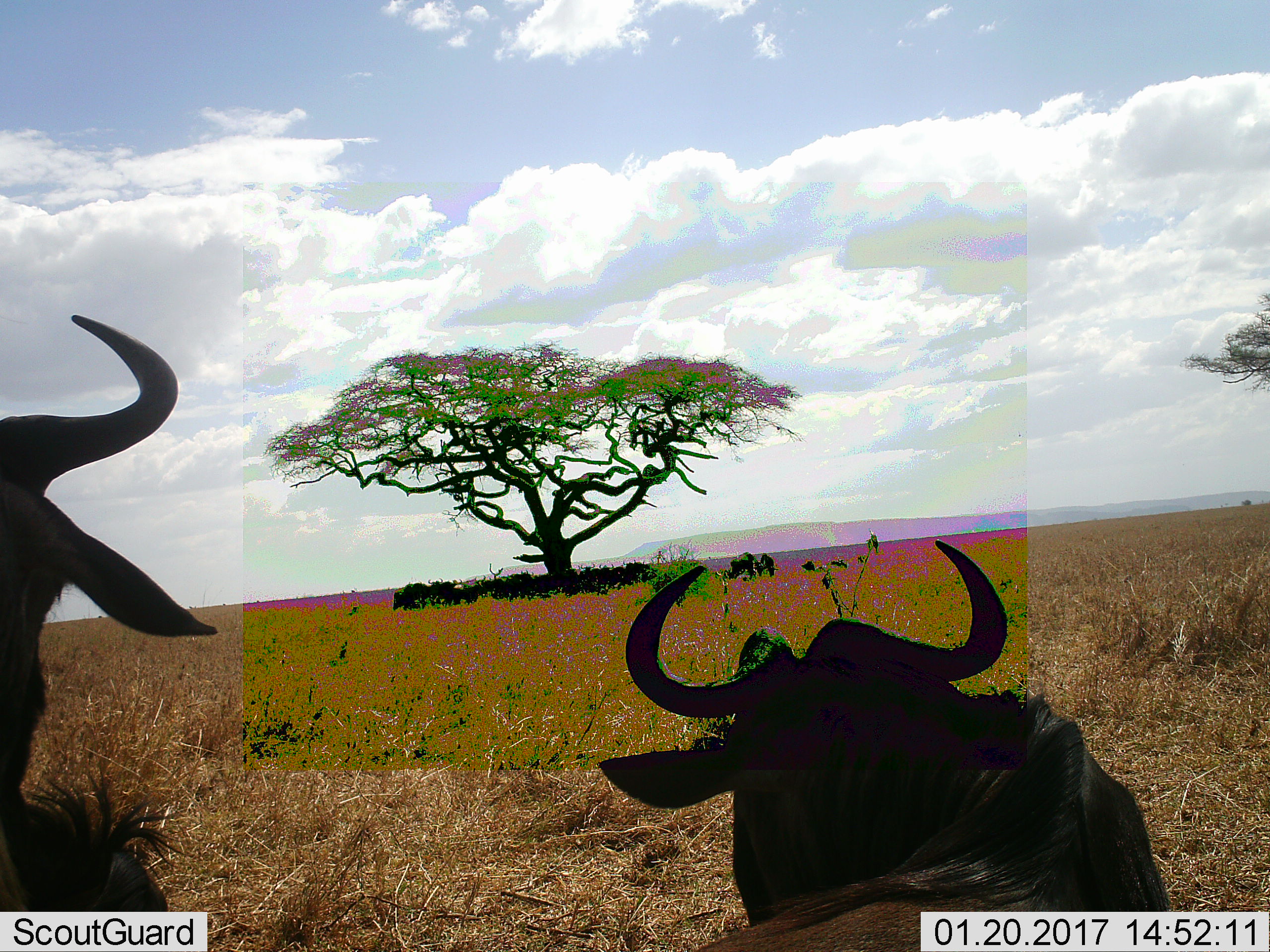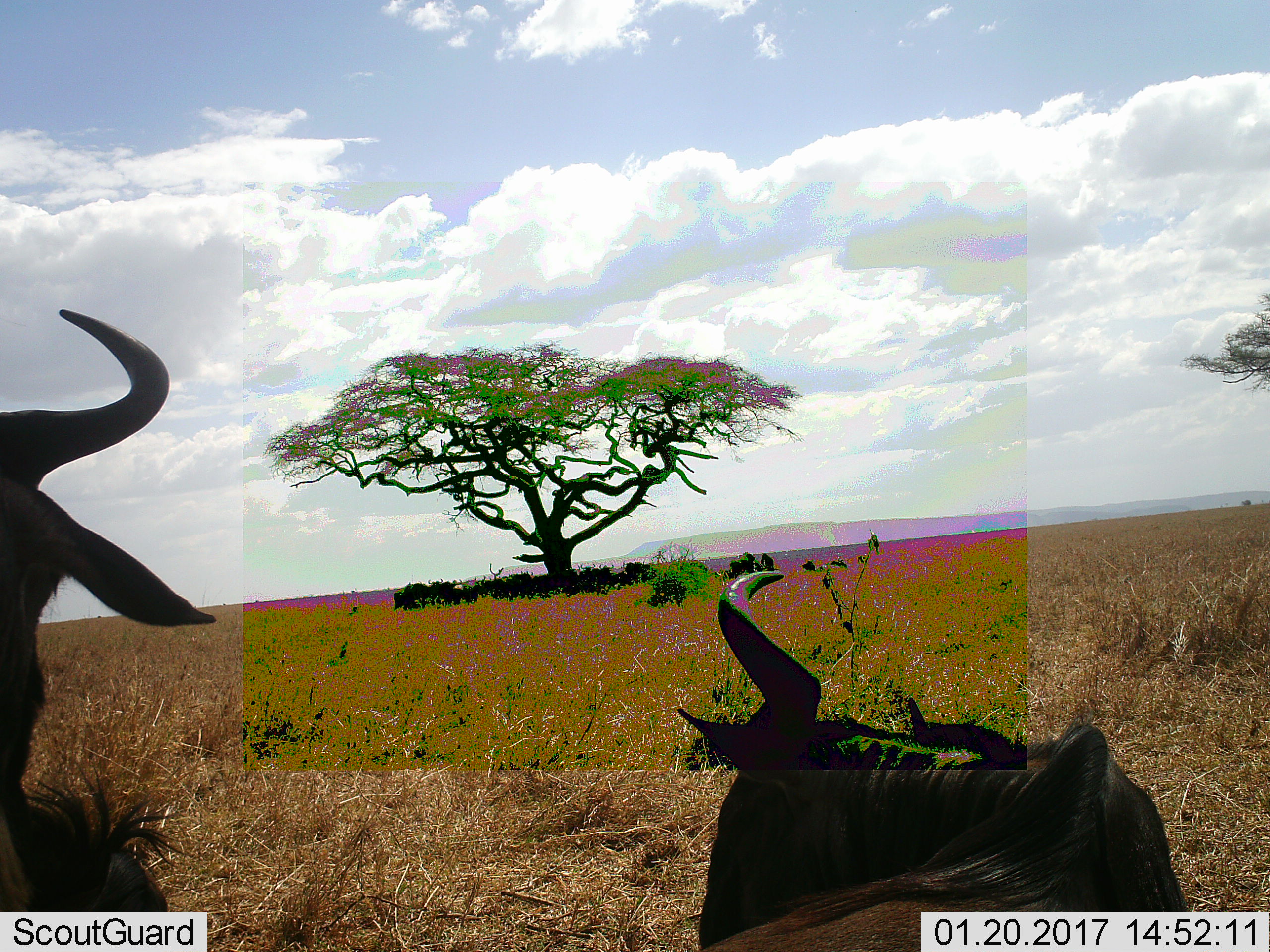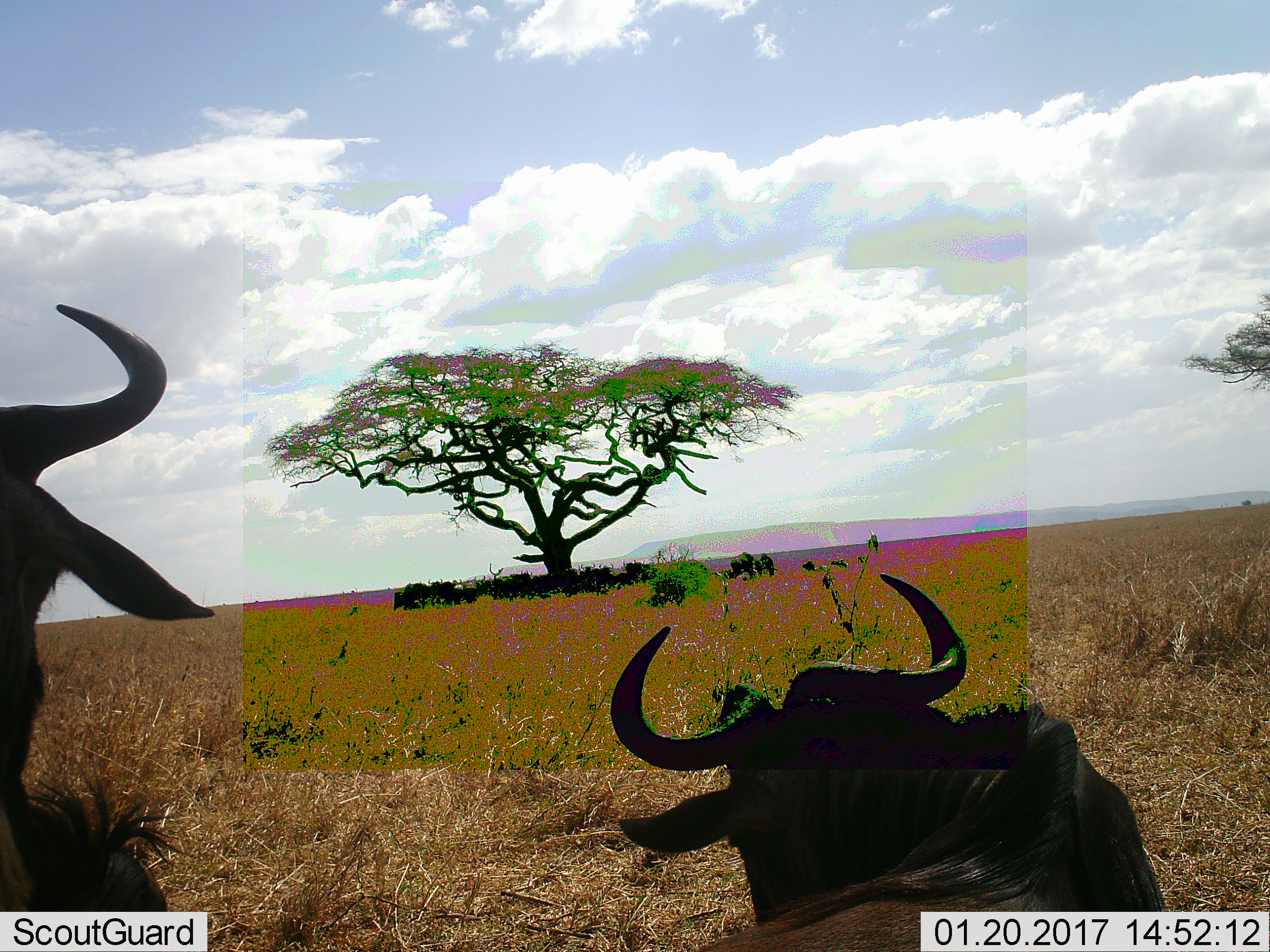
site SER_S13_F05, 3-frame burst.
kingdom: Animalia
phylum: Chordata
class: Mammalia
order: Artiodactyla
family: Bovidae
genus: Connochaetes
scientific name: Connochaetes taurinus taurinus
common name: blue wildebeest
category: wildebeestblue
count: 11-50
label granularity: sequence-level